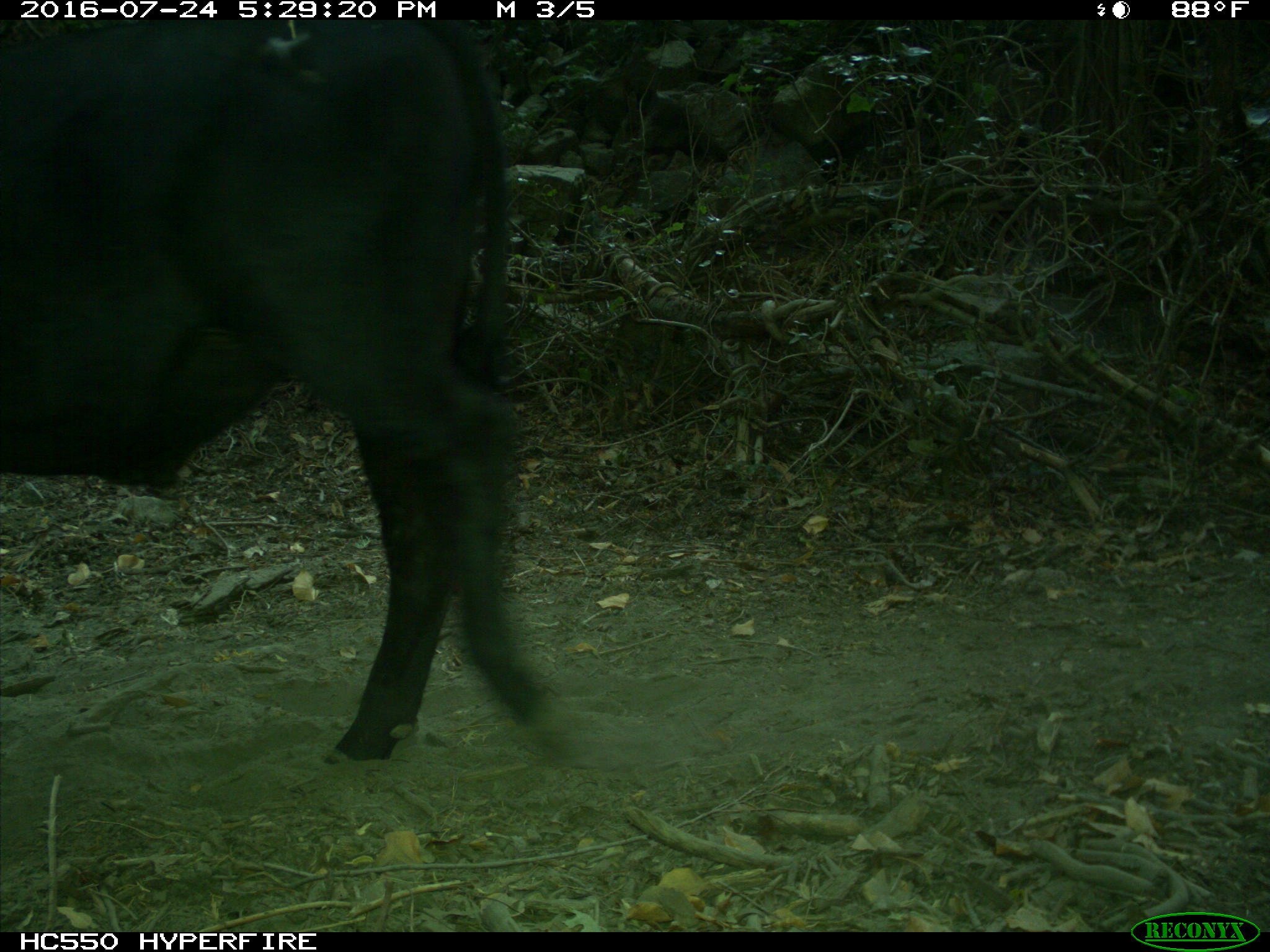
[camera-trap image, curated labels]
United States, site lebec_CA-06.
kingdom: Animalia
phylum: Chordata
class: Mammalia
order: Artiodactyla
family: Bovidae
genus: Bos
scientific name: Bos taurus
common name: domestic cow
Bos taurus (domestic cow).